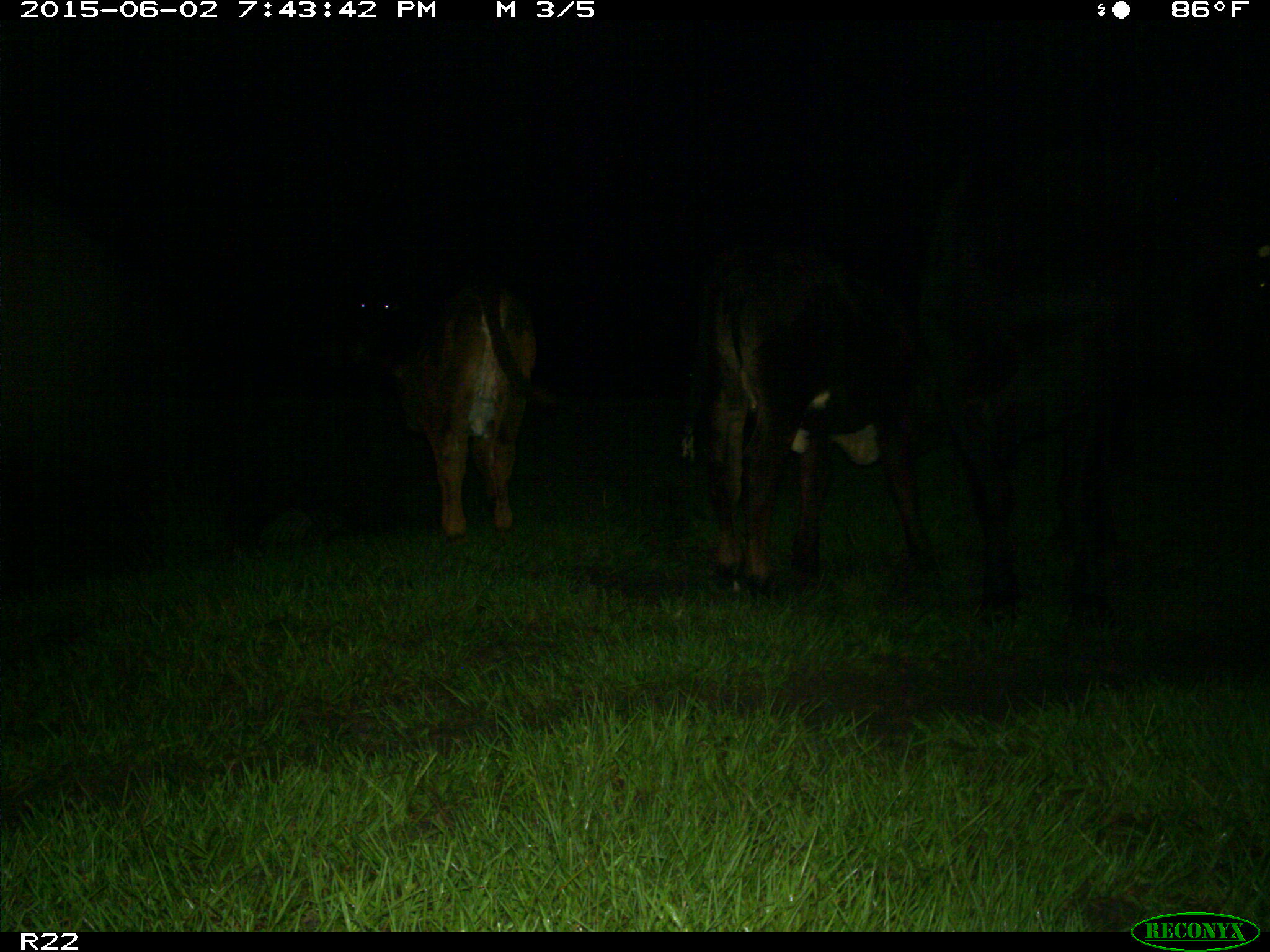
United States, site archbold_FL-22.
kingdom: Animalia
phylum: Chordata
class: Mammalia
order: Artiodactyla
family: Bovidae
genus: Bos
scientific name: Bos taurus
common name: domestic cow